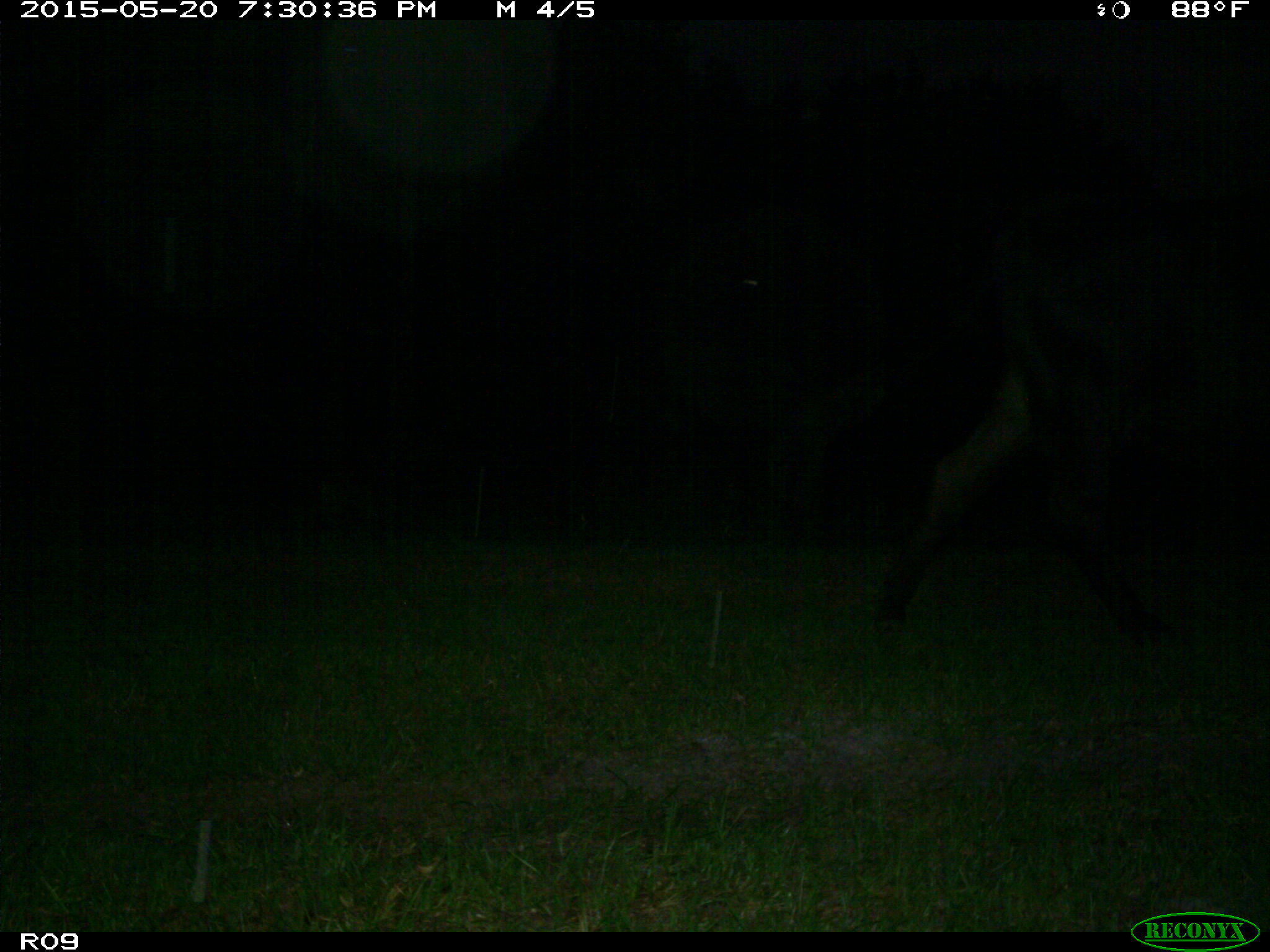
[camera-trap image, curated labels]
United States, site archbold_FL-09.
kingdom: Animalia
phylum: Chordata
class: Mammalia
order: Artiodactyla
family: Bovidae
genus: Bos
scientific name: Bos taurus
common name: domestic cow